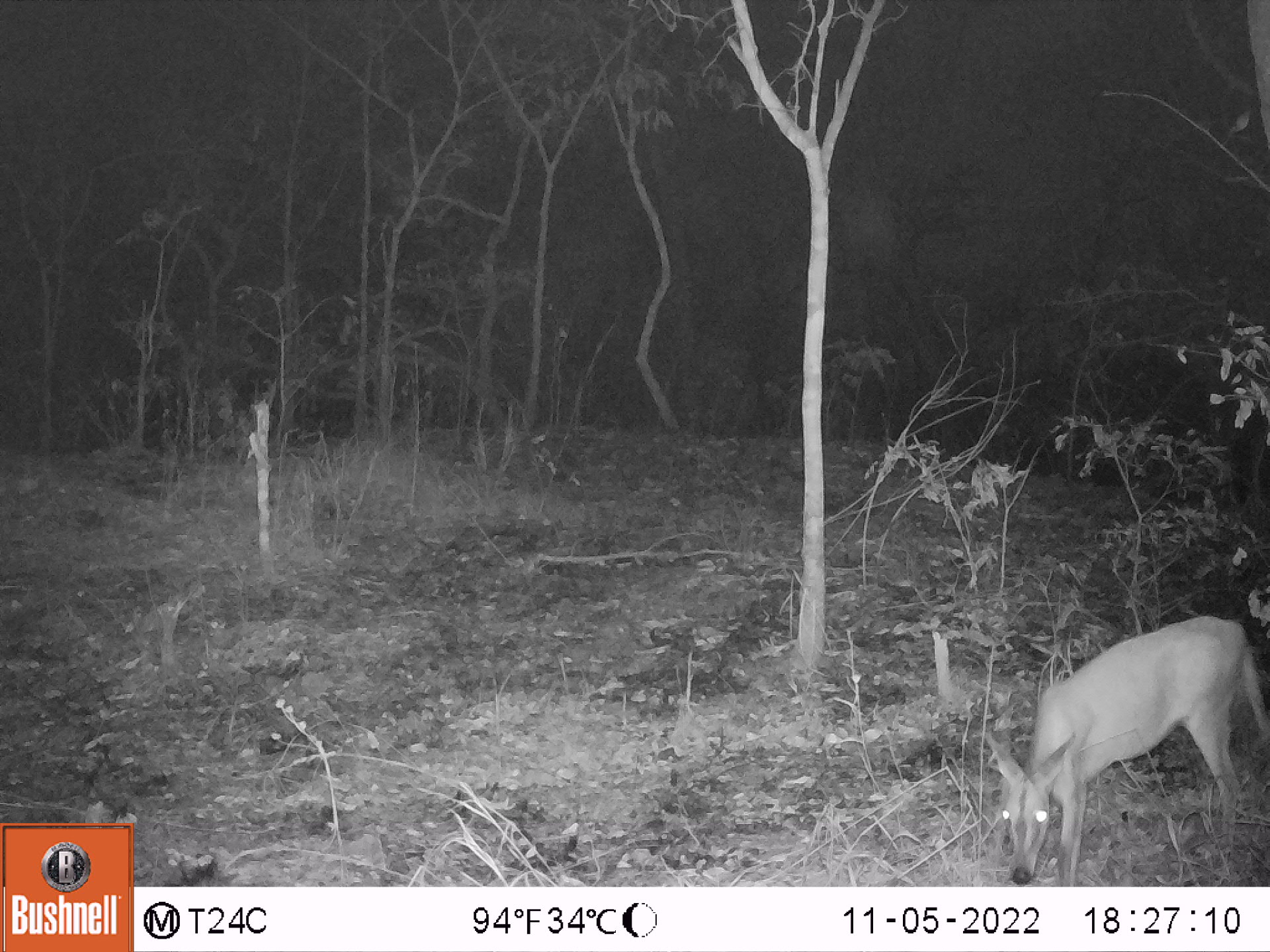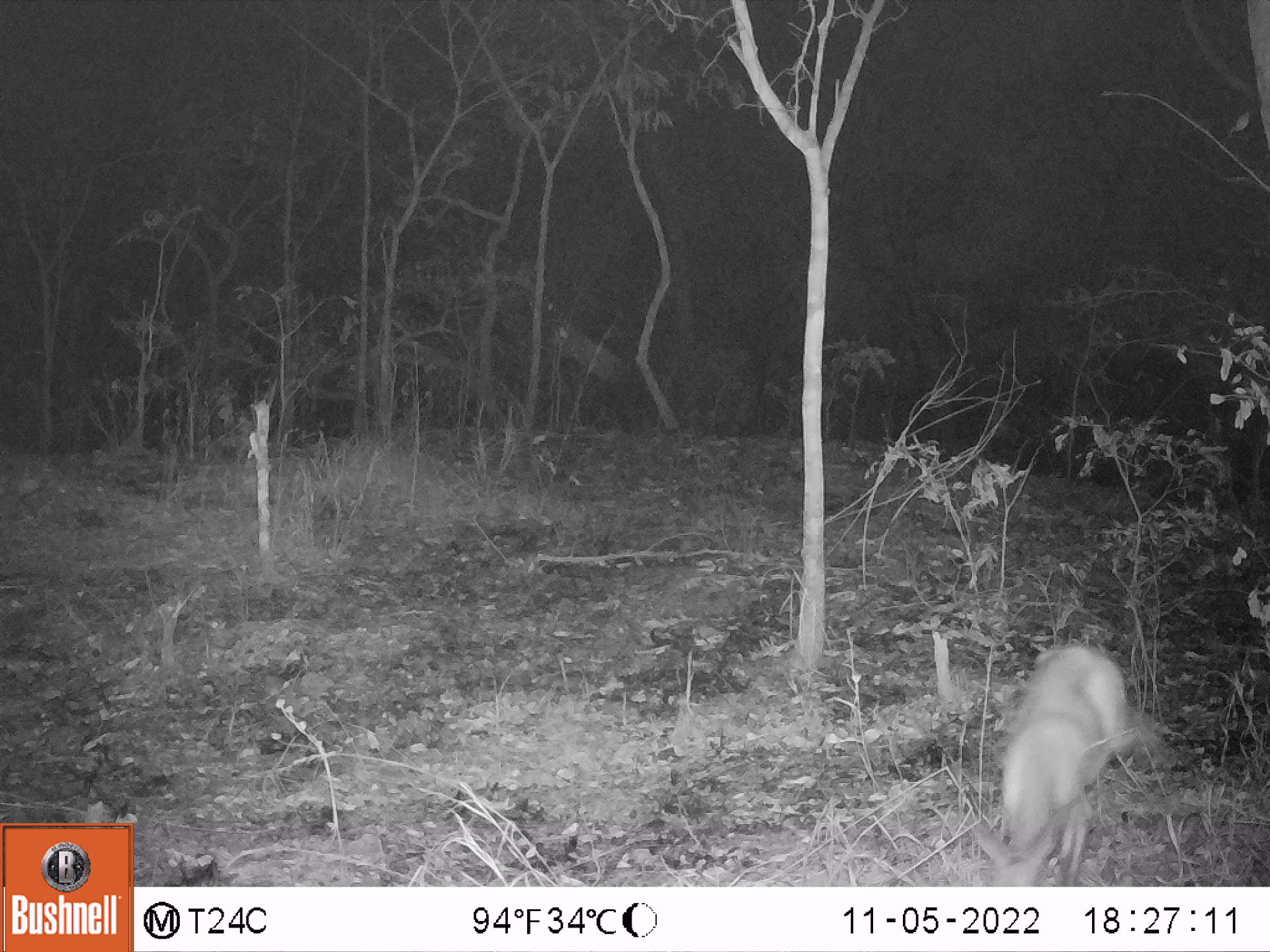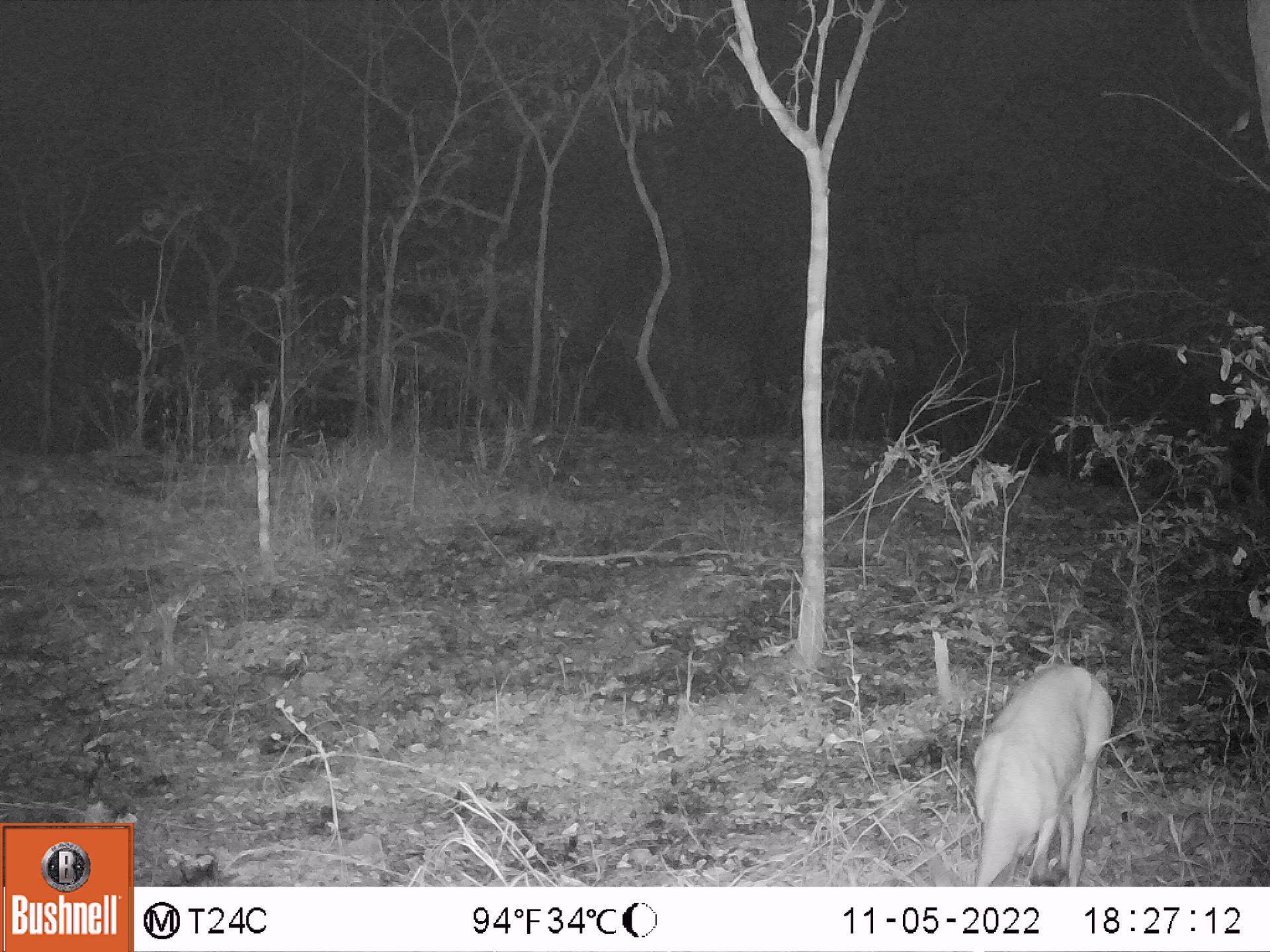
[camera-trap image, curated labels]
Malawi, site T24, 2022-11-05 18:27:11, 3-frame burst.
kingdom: Animalia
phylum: Chordata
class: Mammalia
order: Artiodactyla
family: Bovidae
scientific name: Antilopinae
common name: small antelope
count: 1